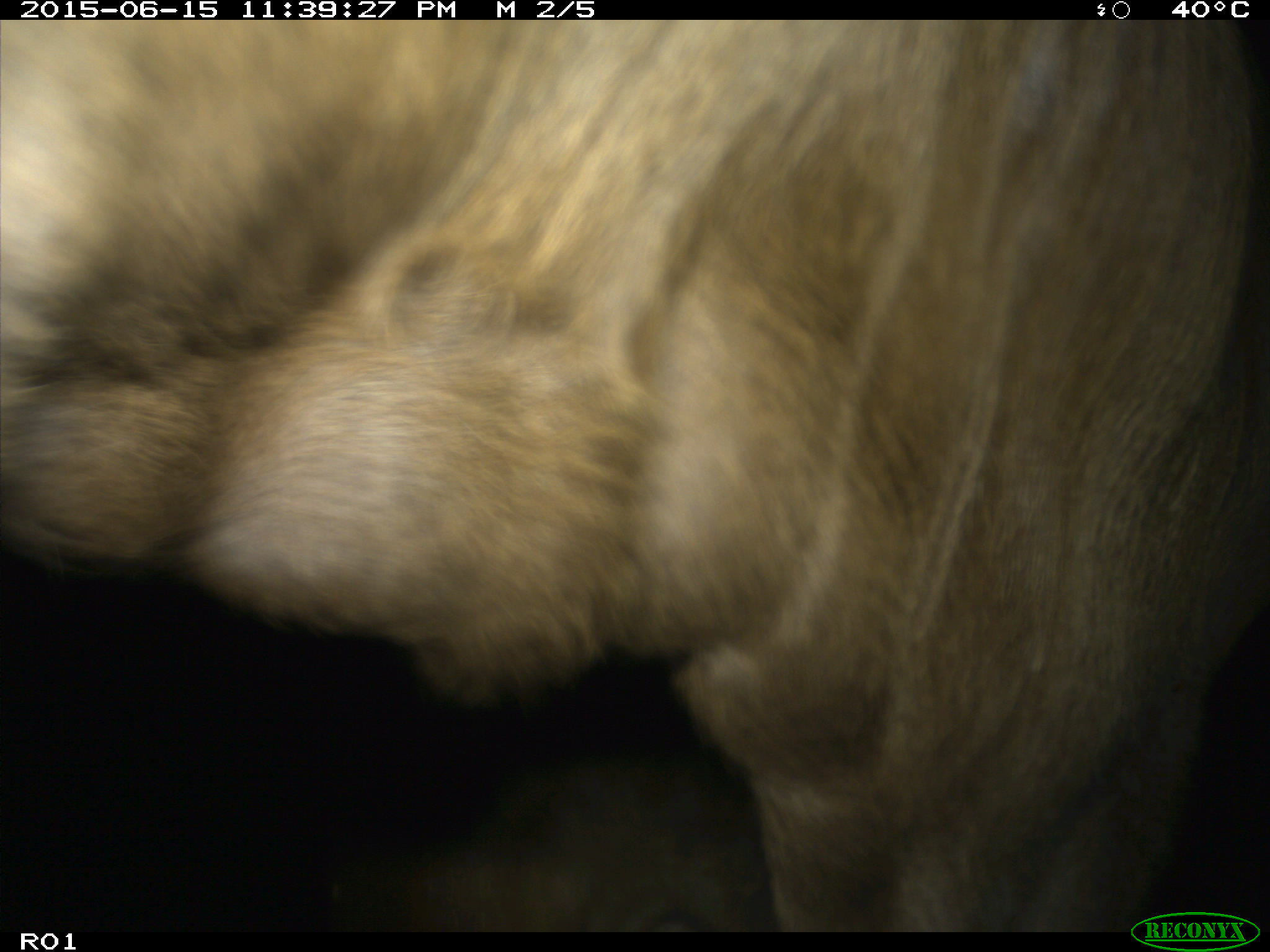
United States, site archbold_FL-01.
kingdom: Animalia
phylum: Chordata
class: Mammalia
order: Artiodactyla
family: Bovidae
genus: Bos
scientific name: Bos taurus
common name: domestic cow